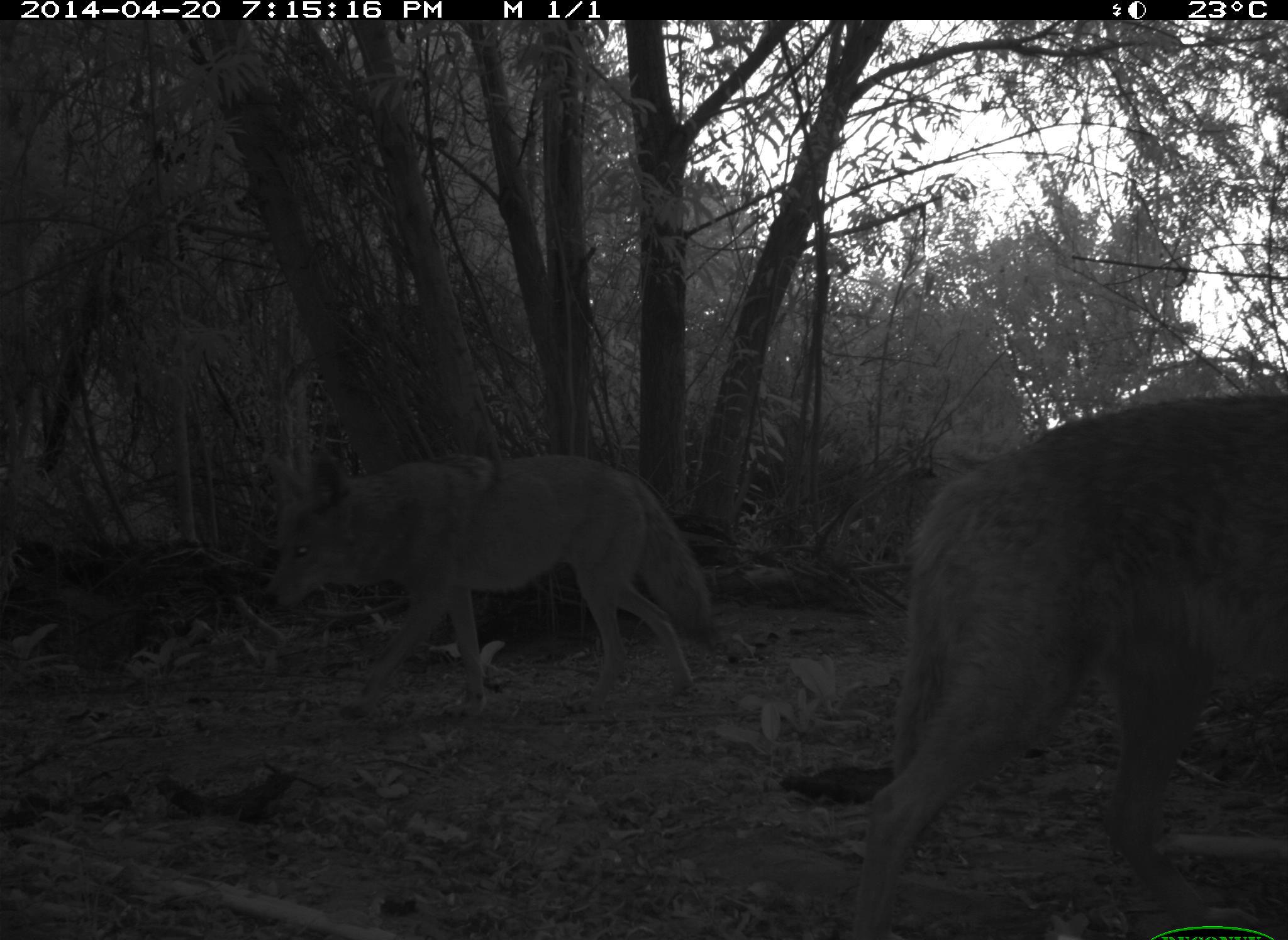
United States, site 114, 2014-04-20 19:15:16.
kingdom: Animalia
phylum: Chordata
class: Mammalia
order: Carnivora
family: Canidae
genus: Canis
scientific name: Canis latrans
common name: coyote